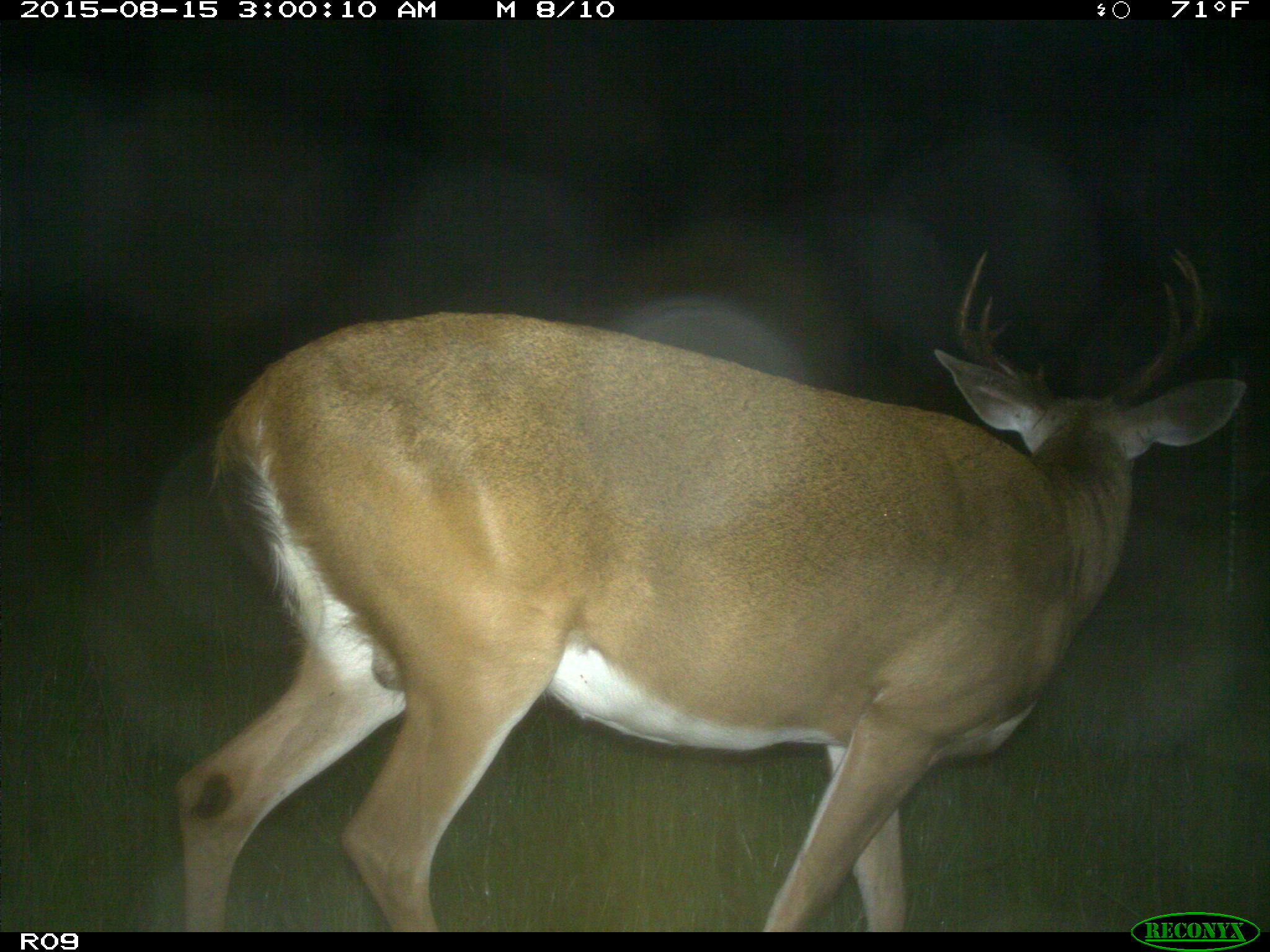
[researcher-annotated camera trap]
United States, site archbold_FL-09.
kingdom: Animalia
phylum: Chordata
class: Mammalia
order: Artiodactyla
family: Cervidae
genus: Odocoileus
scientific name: Odocoileus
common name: deer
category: unidentified deer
Unidentified deer (deer) (Odocoileus).